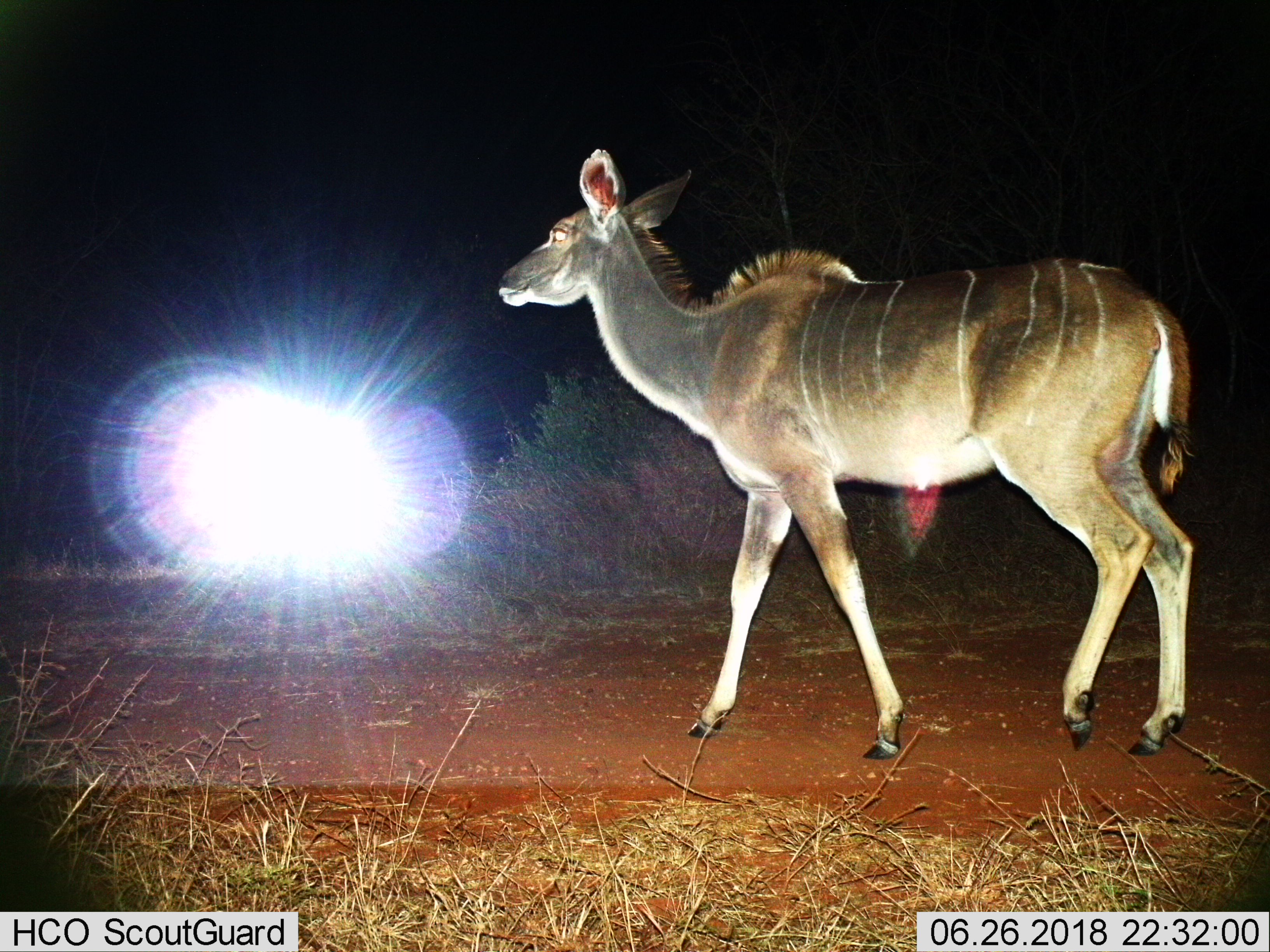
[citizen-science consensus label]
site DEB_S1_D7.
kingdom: Animalia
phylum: Chordata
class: Mammalia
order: Artiodactyla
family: Bovidae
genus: Tragelaphus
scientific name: Tragelaphus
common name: kudu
Kudu (Tragelaphus), count 1. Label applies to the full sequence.